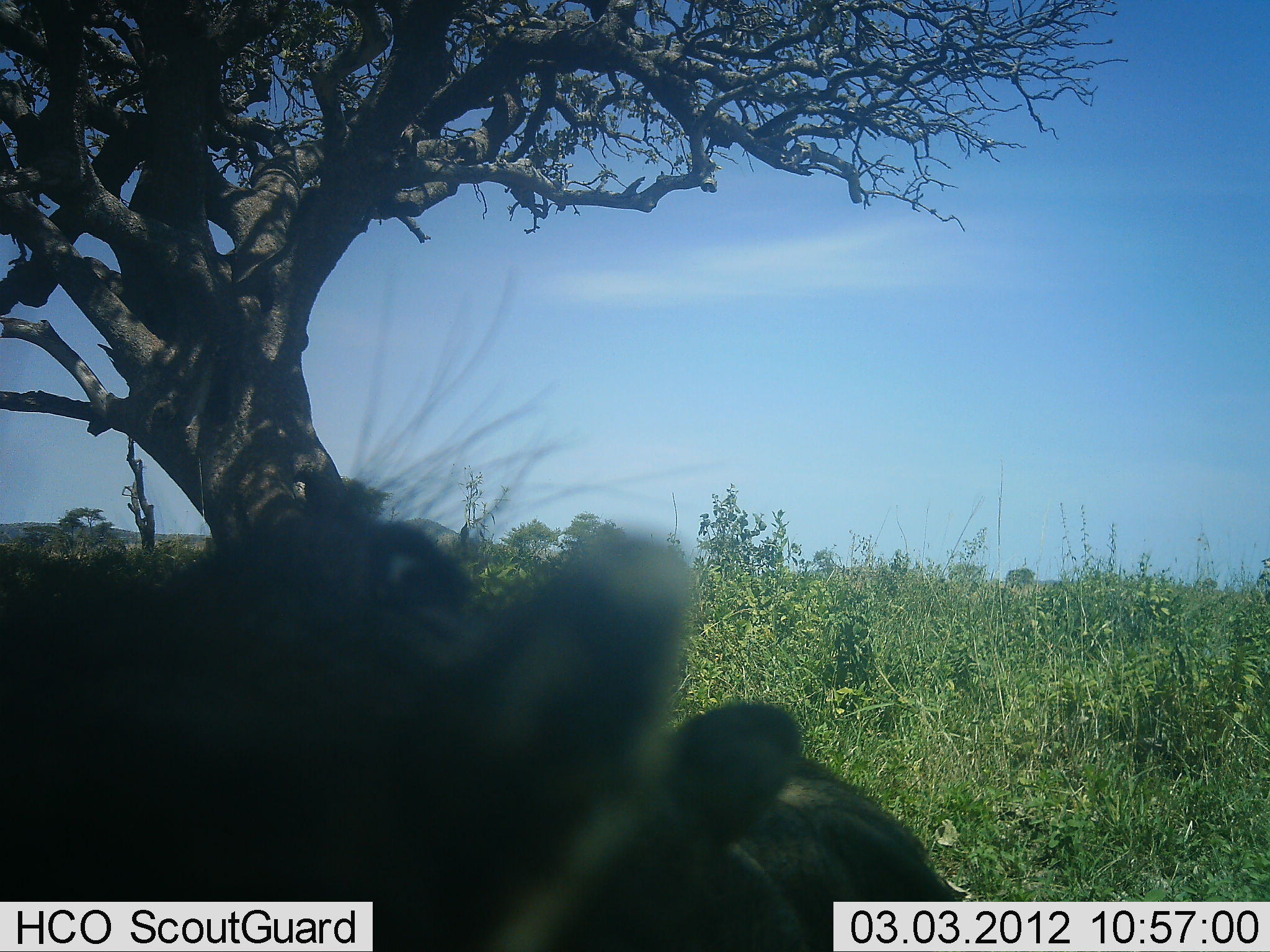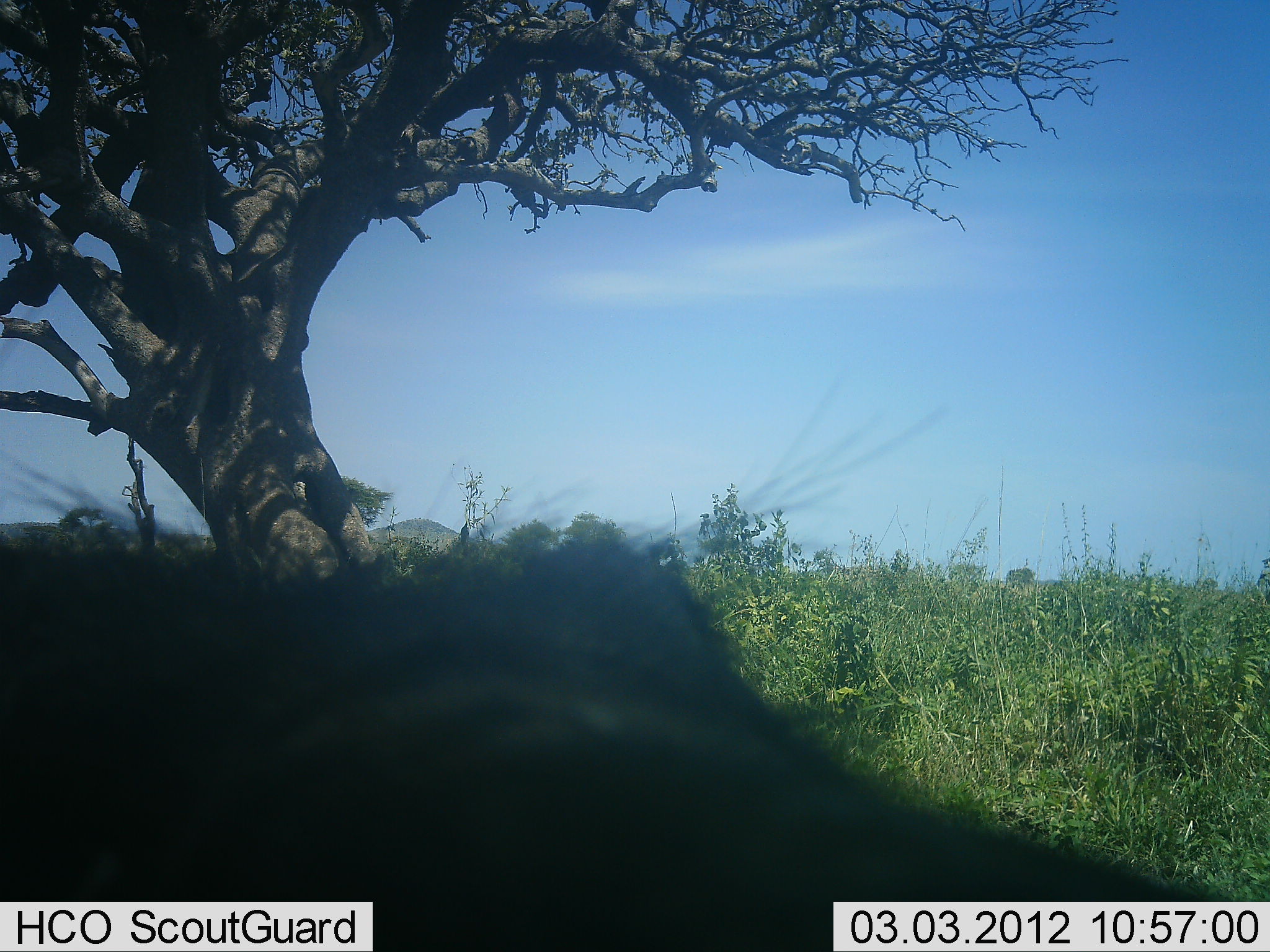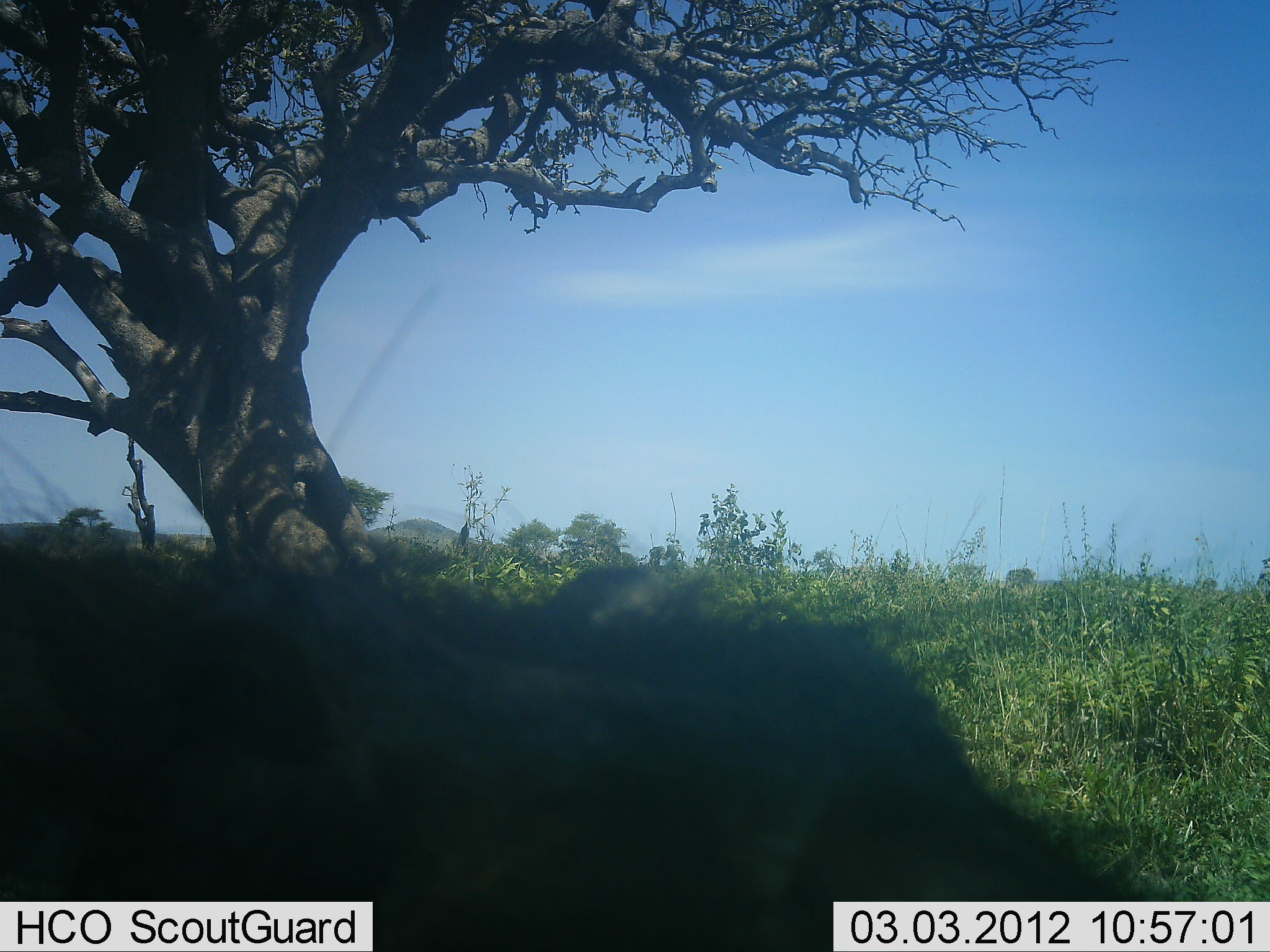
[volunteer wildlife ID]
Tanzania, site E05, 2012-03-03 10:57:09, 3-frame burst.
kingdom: Animalia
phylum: Chordata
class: Mammalia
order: Artiodactyla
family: Suidae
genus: Phacochoerus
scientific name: Phacochoerus africanus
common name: warthog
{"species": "warthog (Phacochoerus africanus)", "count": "1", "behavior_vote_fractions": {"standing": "56%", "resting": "0%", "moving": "33%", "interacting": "11%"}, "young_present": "0%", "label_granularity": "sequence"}